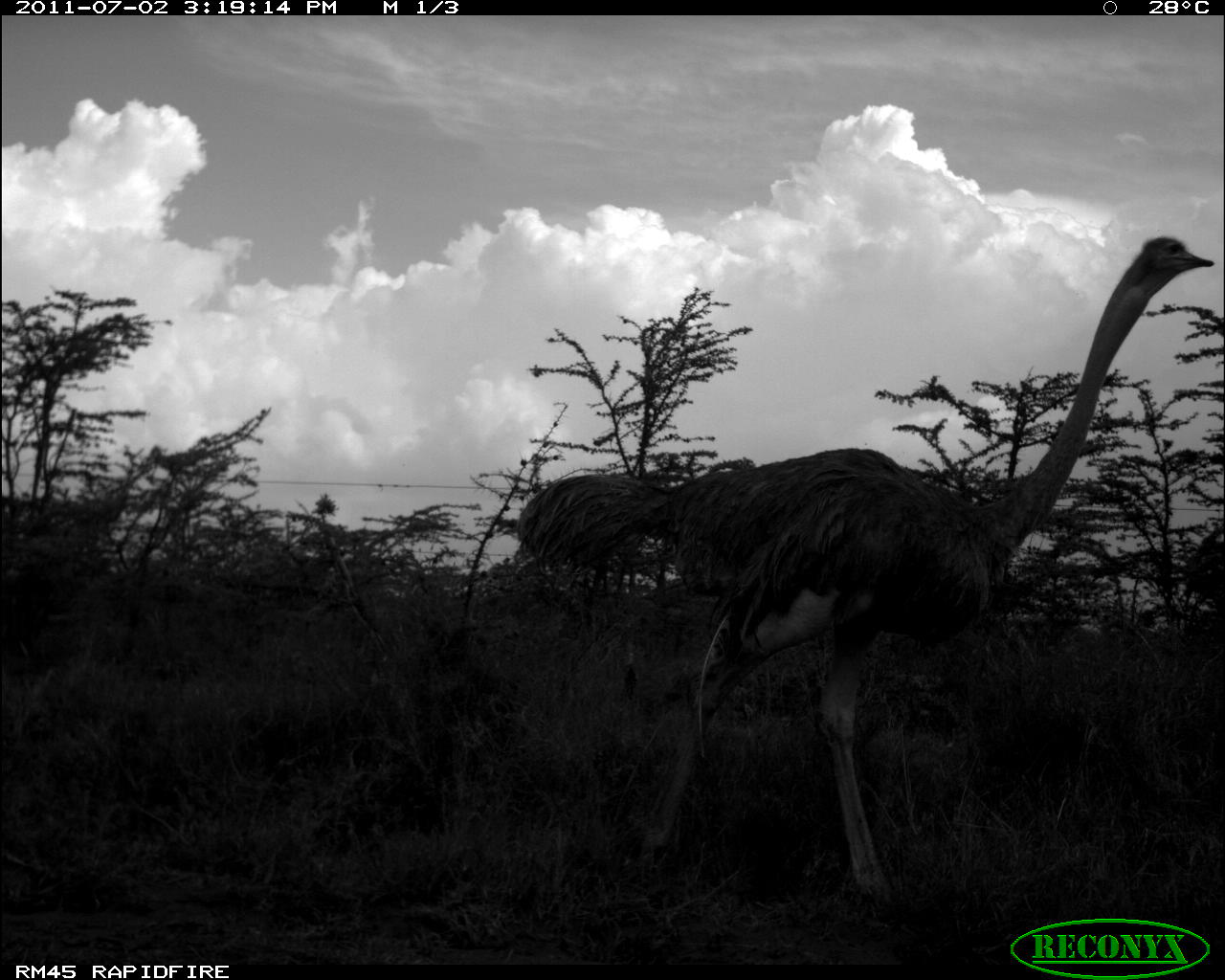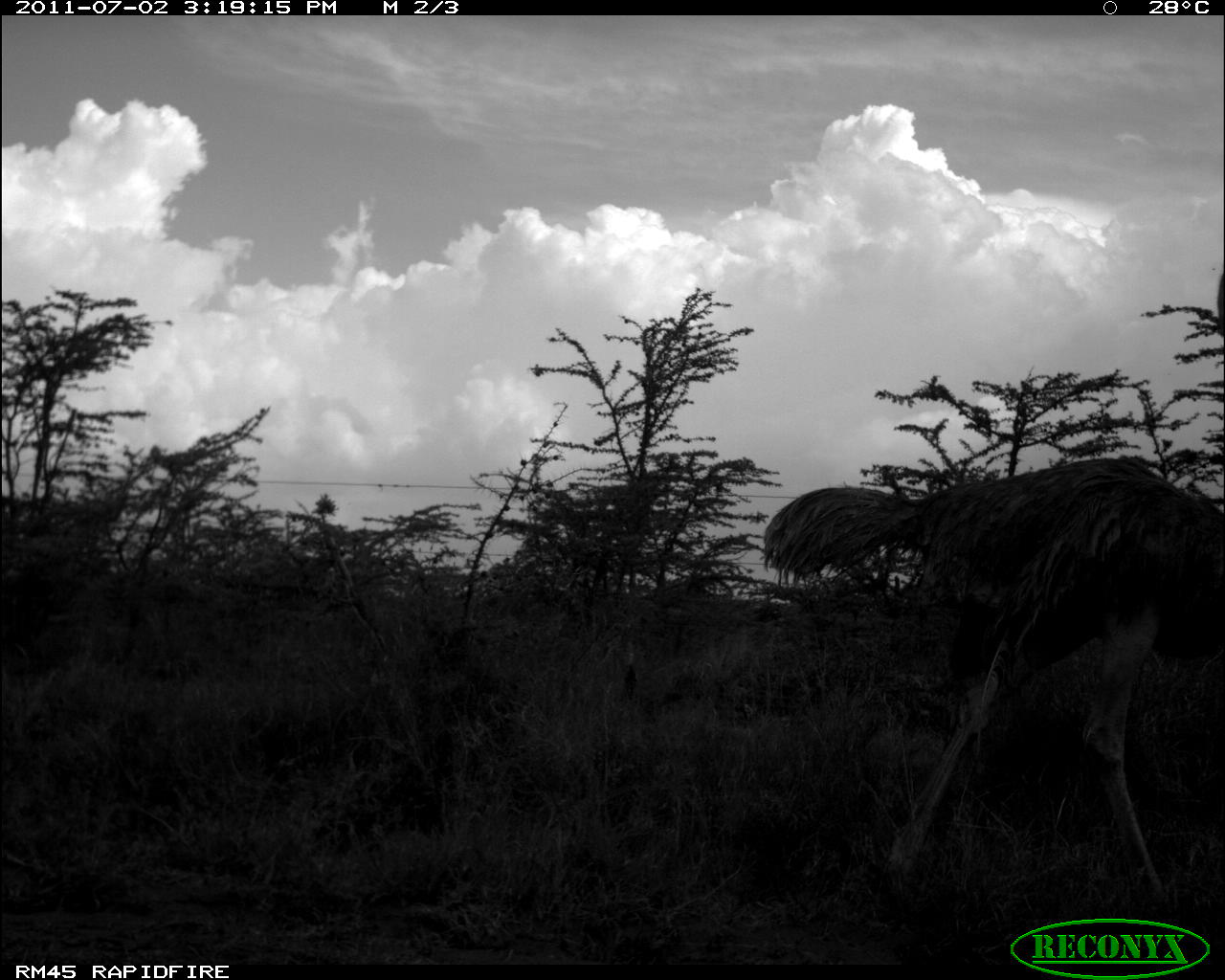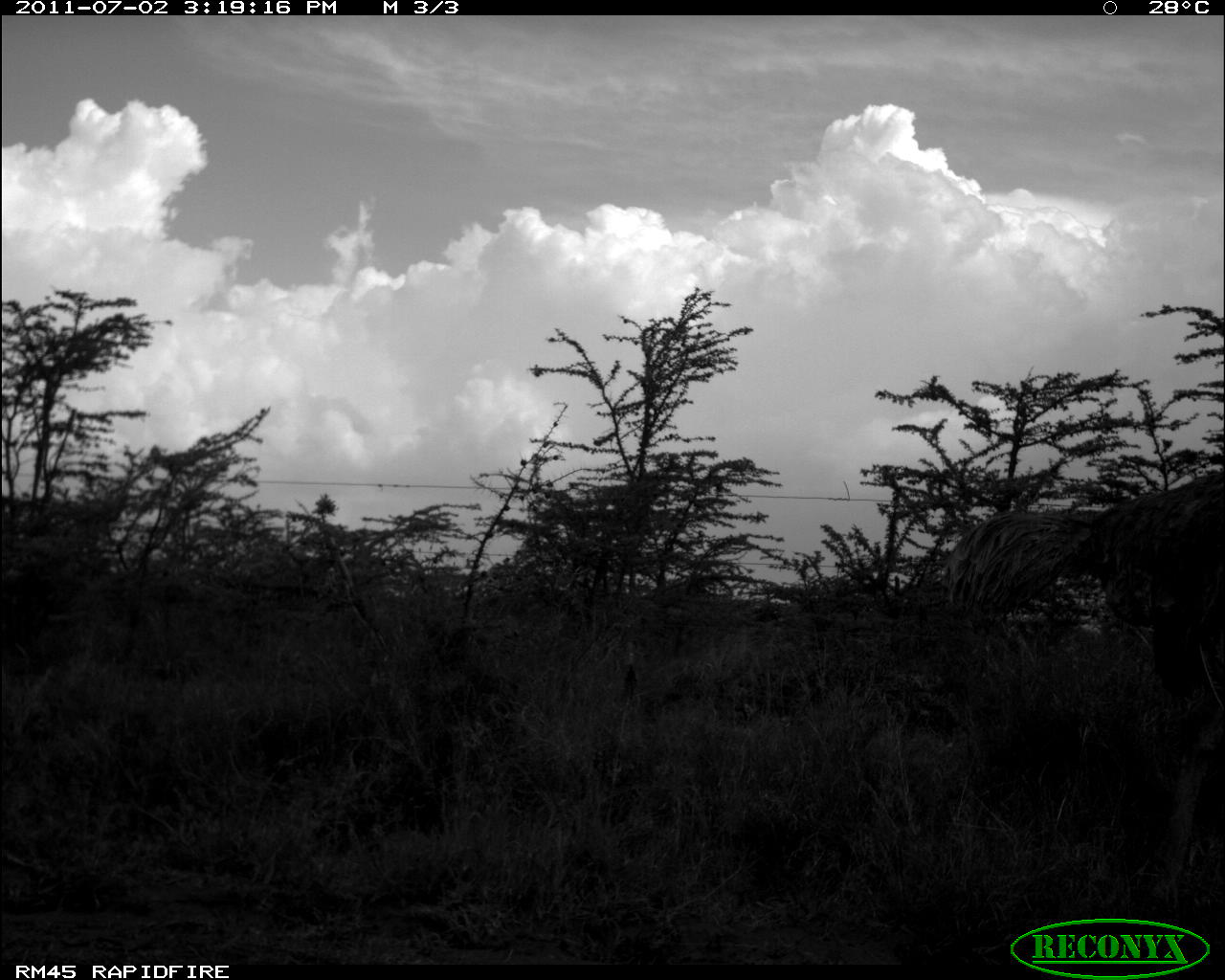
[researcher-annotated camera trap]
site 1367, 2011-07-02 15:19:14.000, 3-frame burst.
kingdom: Animalia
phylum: Chordata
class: Aves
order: Struthioniformes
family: Struthionidae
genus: Struthio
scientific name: Struthio camelus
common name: common ostrich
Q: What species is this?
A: Struthio camelus (common ostrich).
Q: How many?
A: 1.